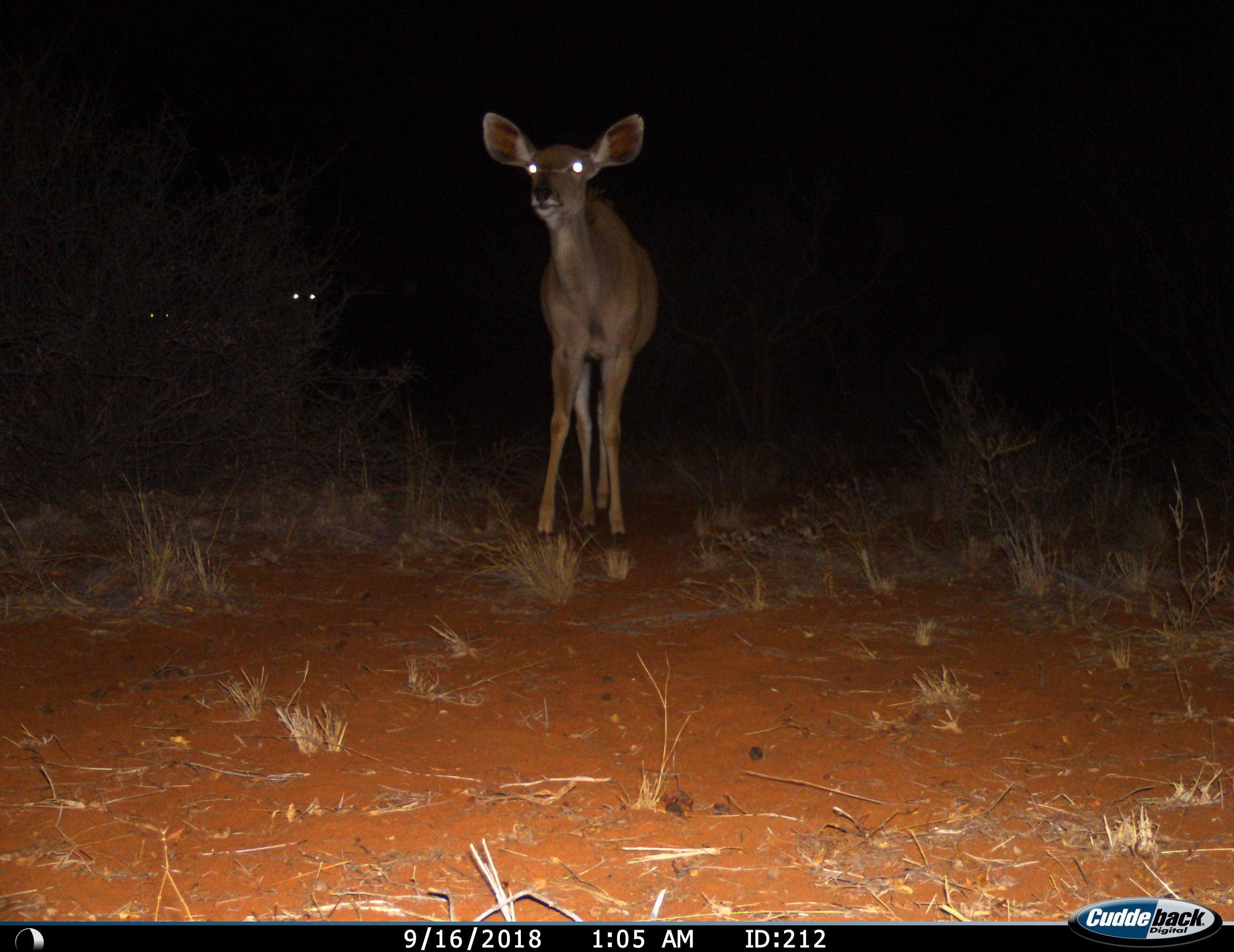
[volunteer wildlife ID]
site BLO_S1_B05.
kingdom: Animalia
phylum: Chordata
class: Mammalia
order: Artiodactyla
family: Bovidae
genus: Tragelaphus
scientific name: Tragelaphus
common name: kudu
Kudu (Tragelaphus), count 3. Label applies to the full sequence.